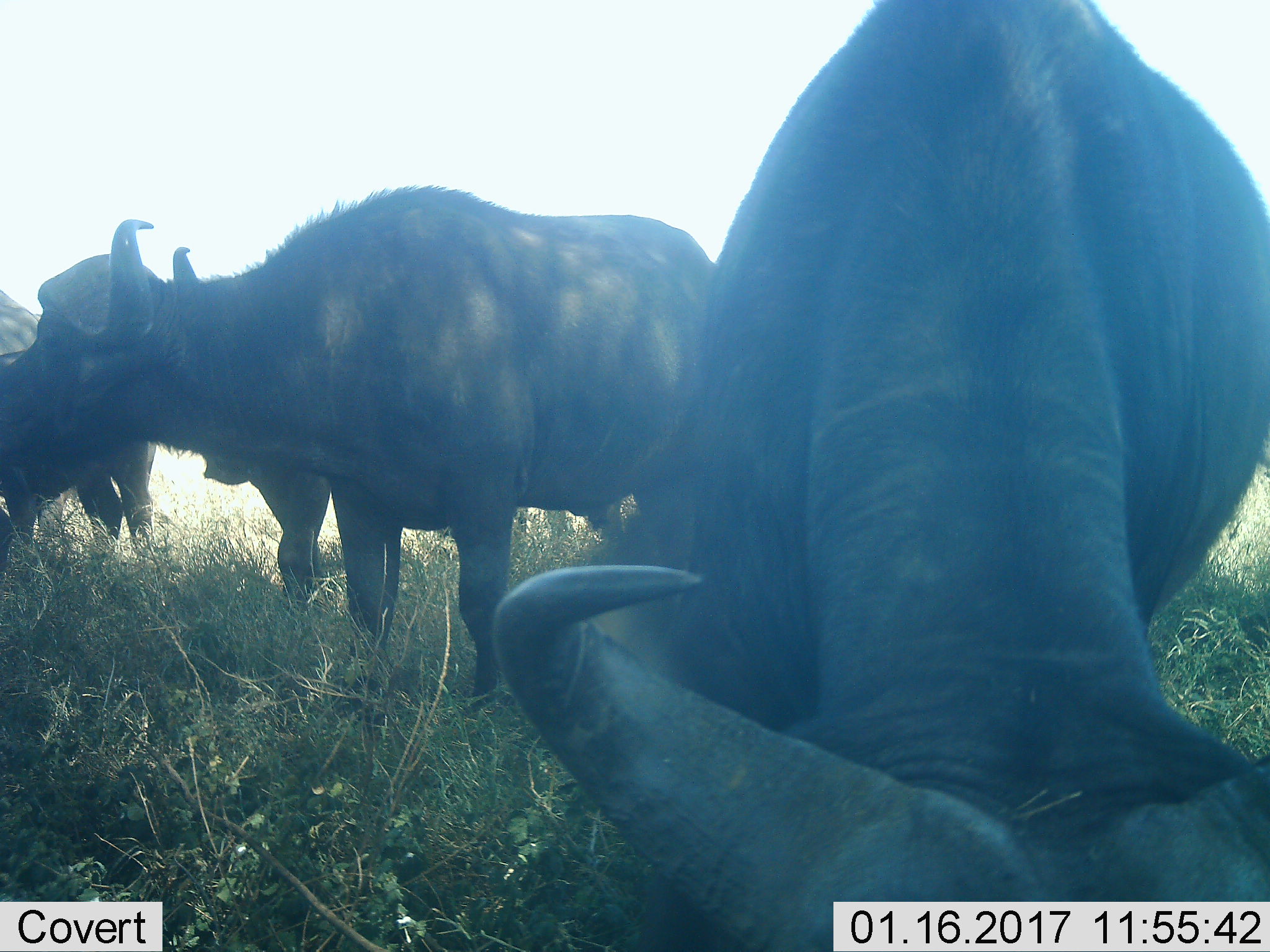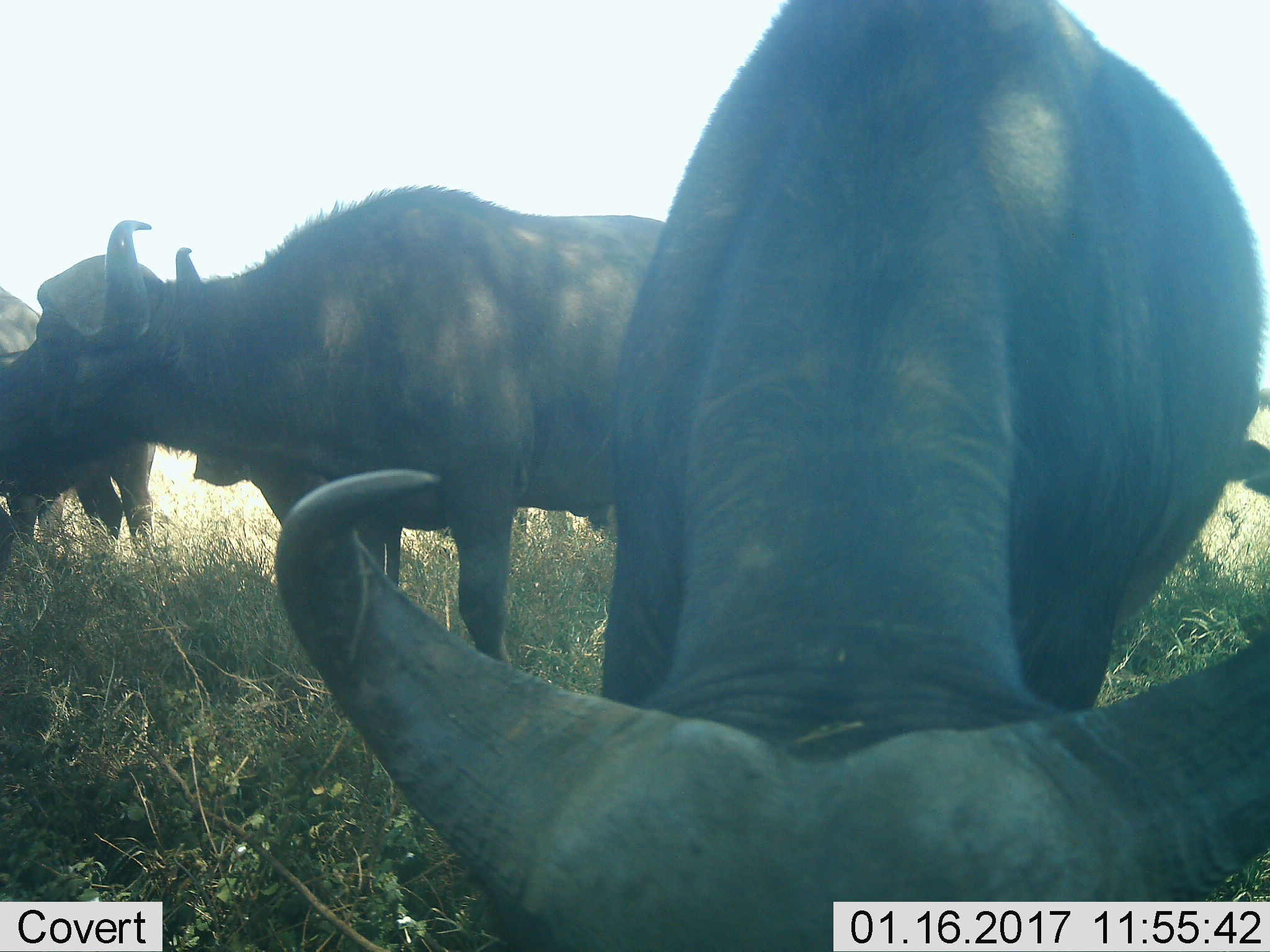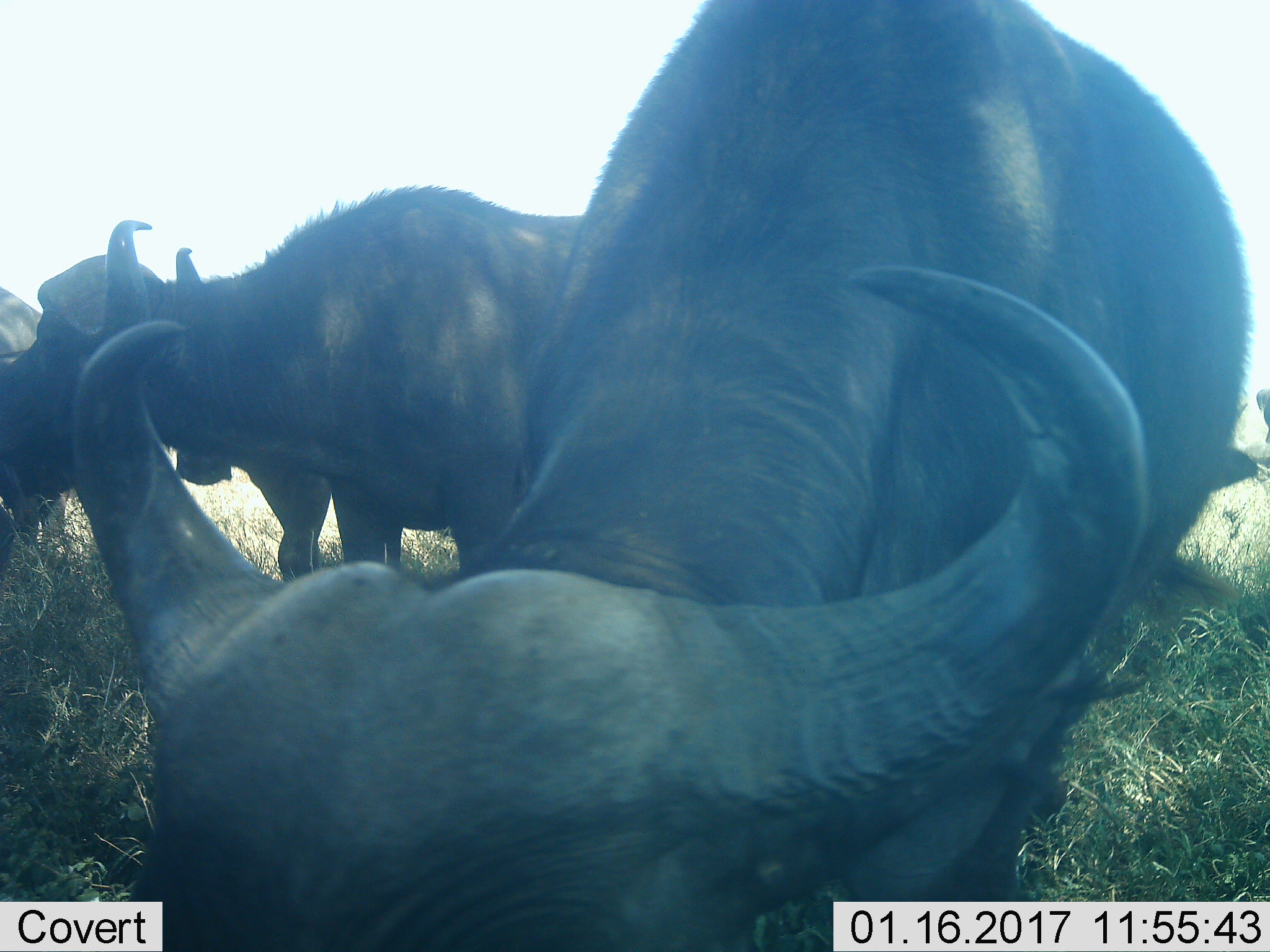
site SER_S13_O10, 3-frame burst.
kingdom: Animalia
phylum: Chordata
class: Mammalia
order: Artiodactyla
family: Bovidae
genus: Syncerus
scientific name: Syncerus caffer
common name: african buffalo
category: buffalo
Buffalo (african buffalo) (Syncerus caffer), count 4. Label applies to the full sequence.